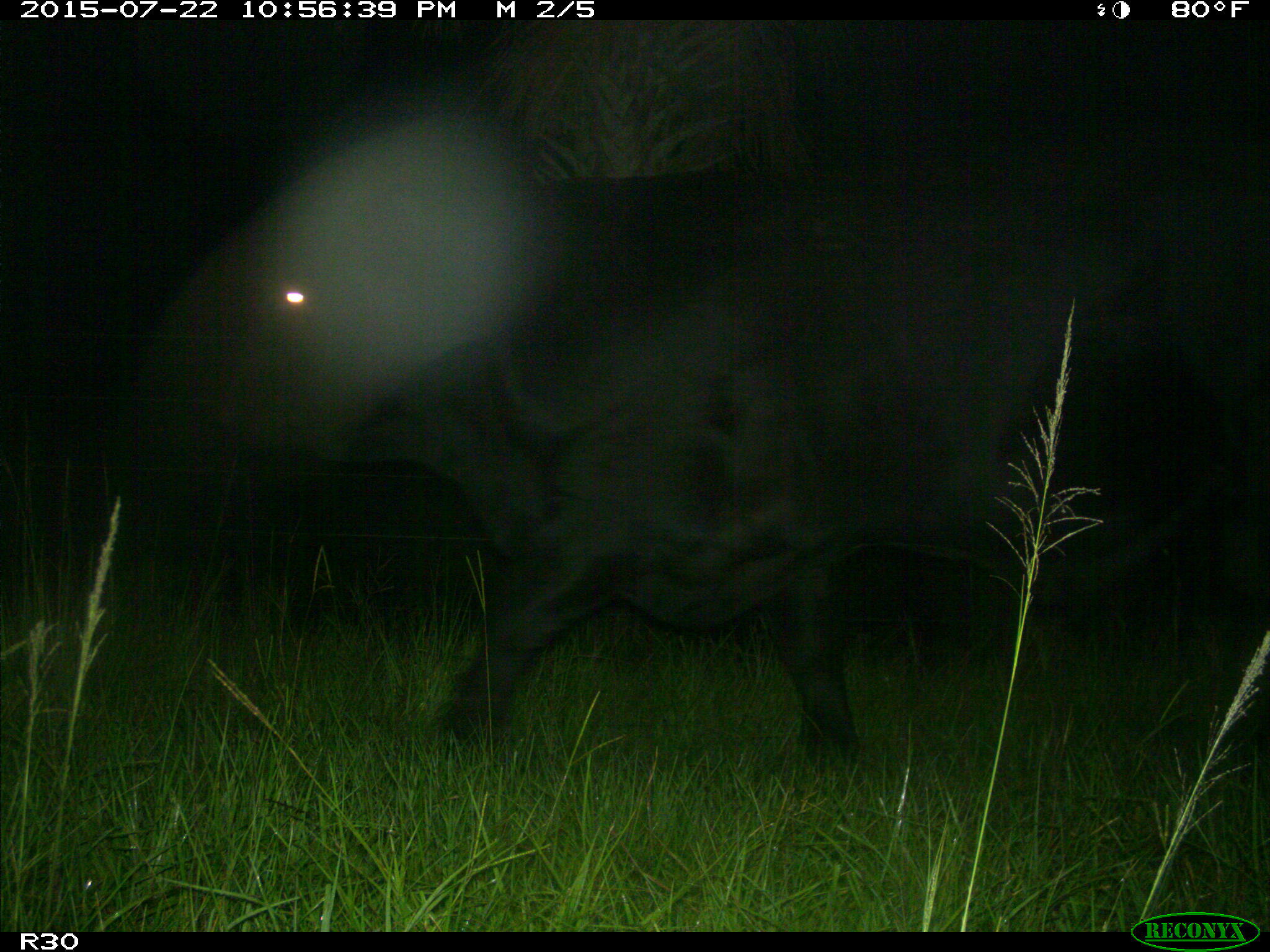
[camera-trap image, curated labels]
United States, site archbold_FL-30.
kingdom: Animalia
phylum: Chordata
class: Mammalia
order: Artiodactyla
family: Bovidae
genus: Bos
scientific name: Bos taurus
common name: domestic cow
Bos taurus (domestic cow).